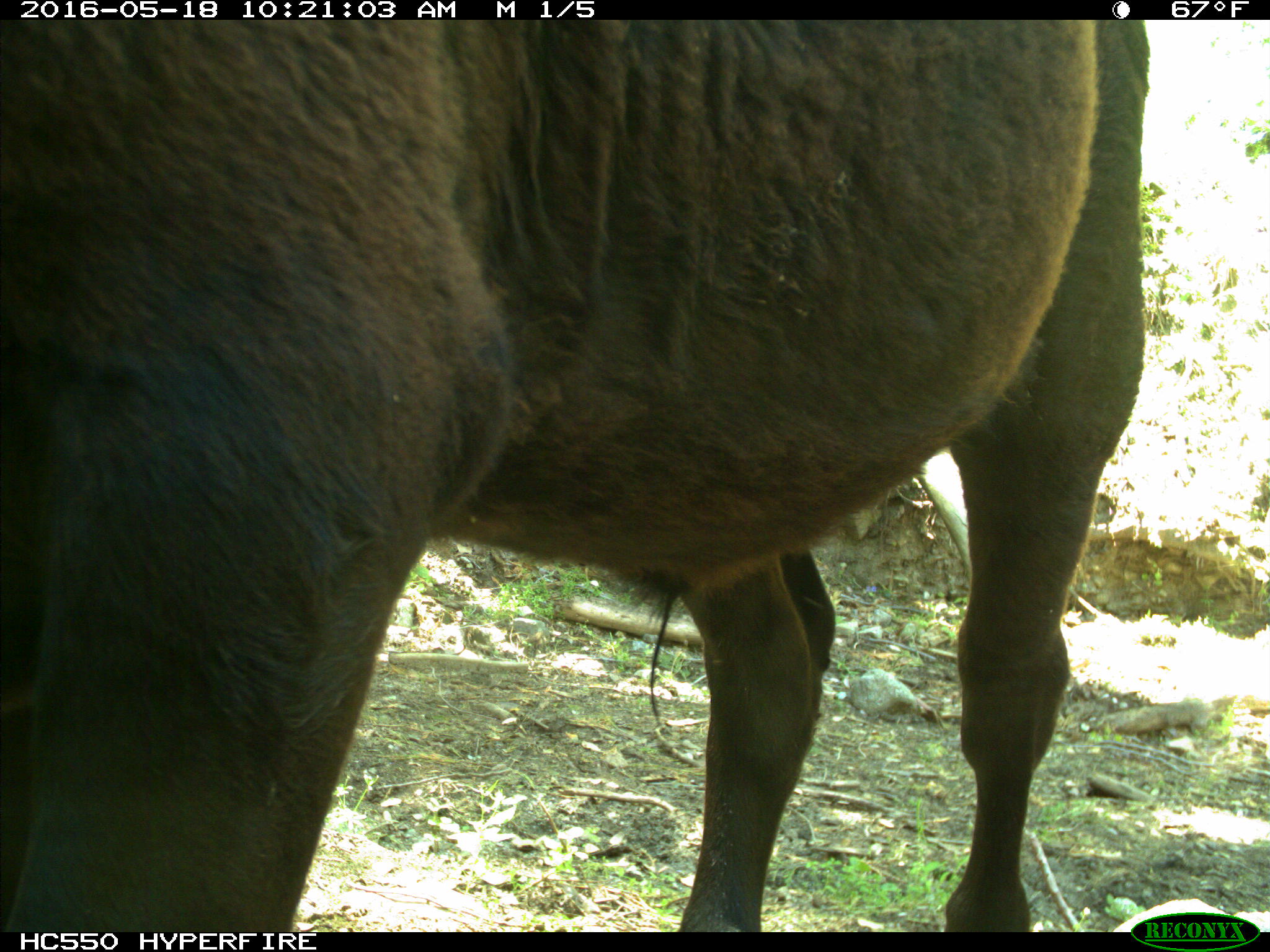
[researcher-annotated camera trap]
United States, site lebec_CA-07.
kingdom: Animalia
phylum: Chordata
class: Mammalia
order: Artiodactyla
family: Bovidae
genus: Bos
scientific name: Bos taurus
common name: domestic cow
Bos taurus (domestic cow).